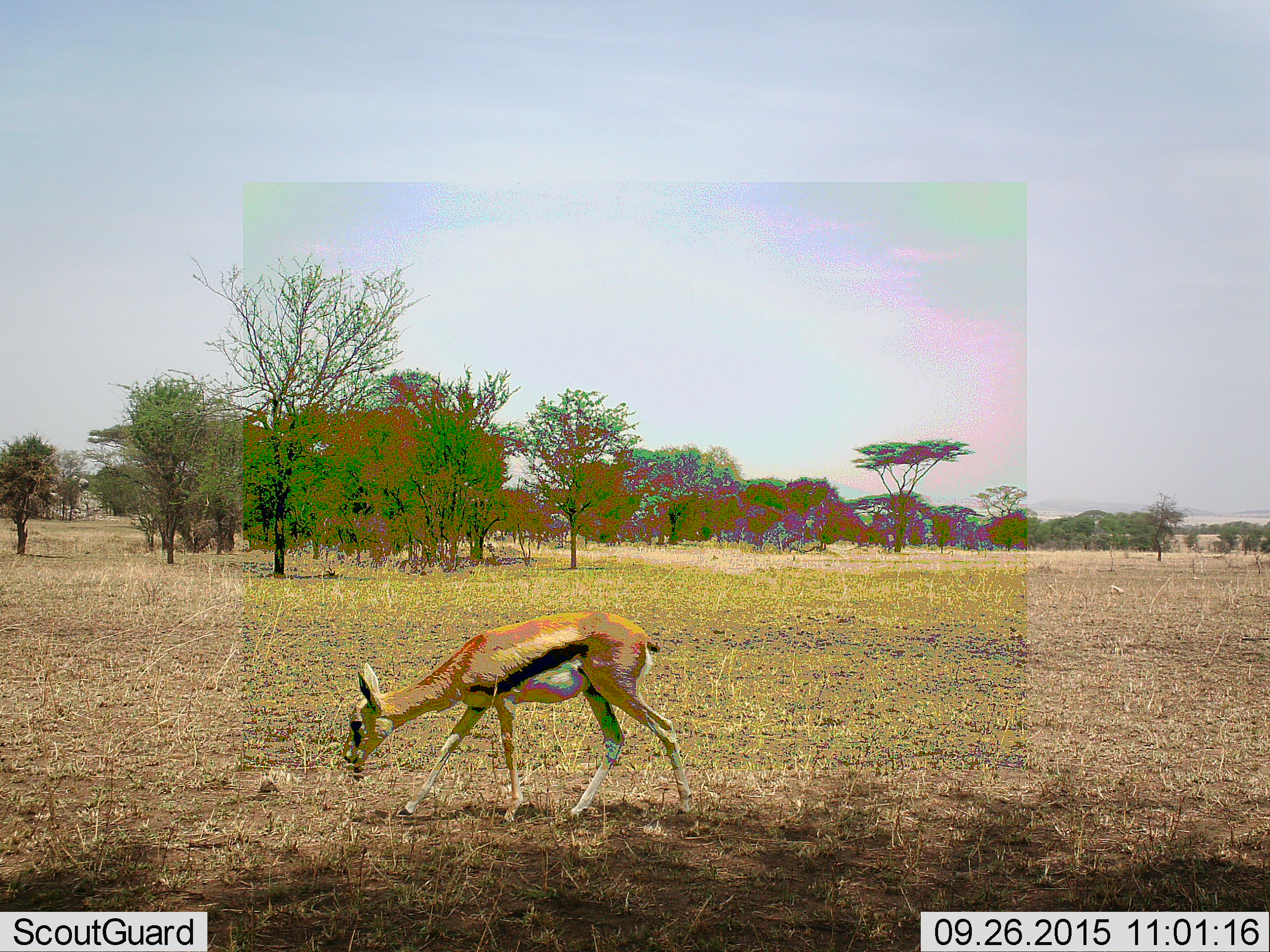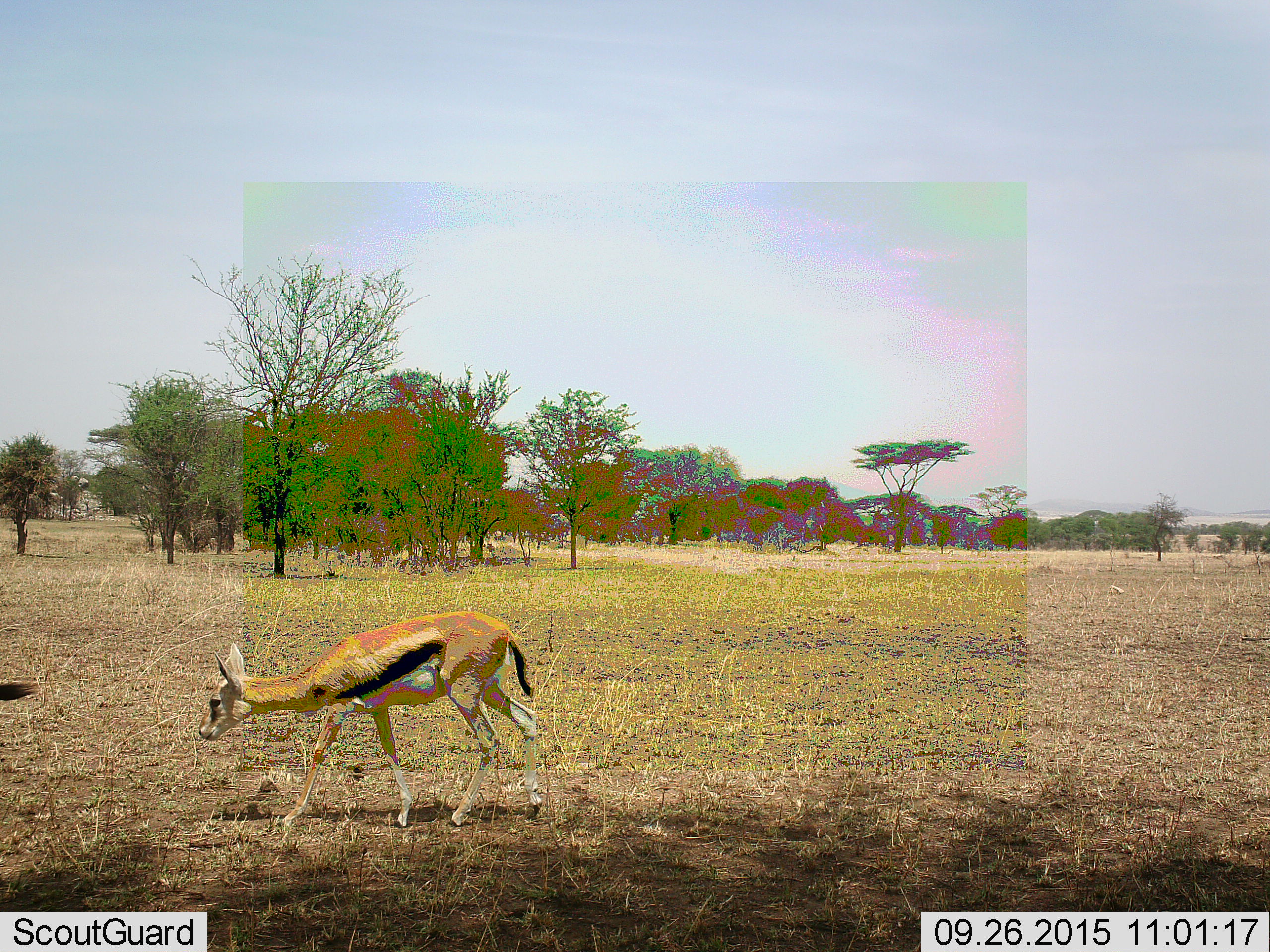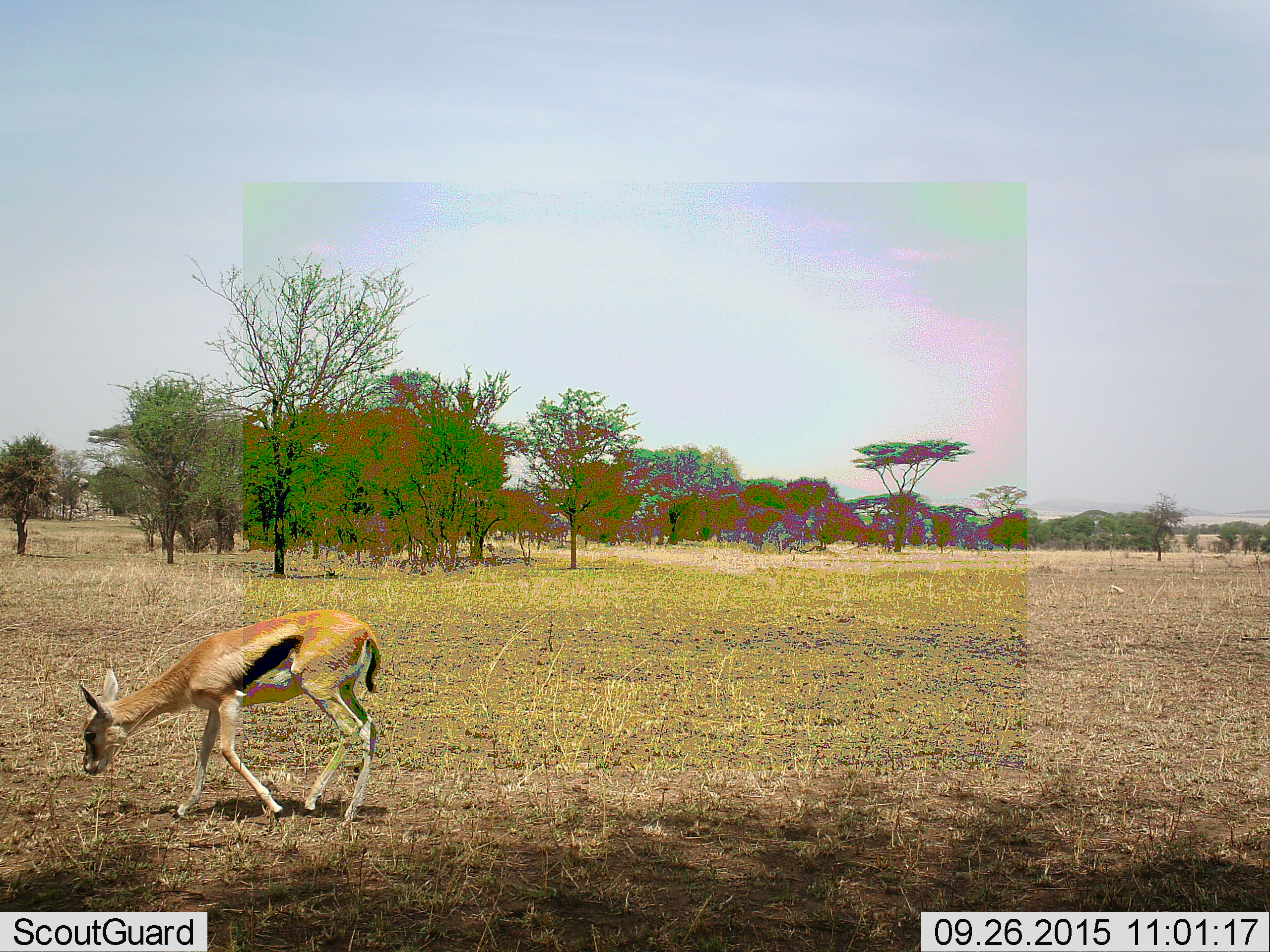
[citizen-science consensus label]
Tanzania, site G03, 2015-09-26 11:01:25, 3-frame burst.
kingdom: Animalia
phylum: Chordata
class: Mammalia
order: Artiodactyla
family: Bovidae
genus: Eudorcas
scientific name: Eudorcas thomsonii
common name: thomson's gazelle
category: gazellethomsons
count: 2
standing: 17%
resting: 0%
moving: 78%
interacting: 0%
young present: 11%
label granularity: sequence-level